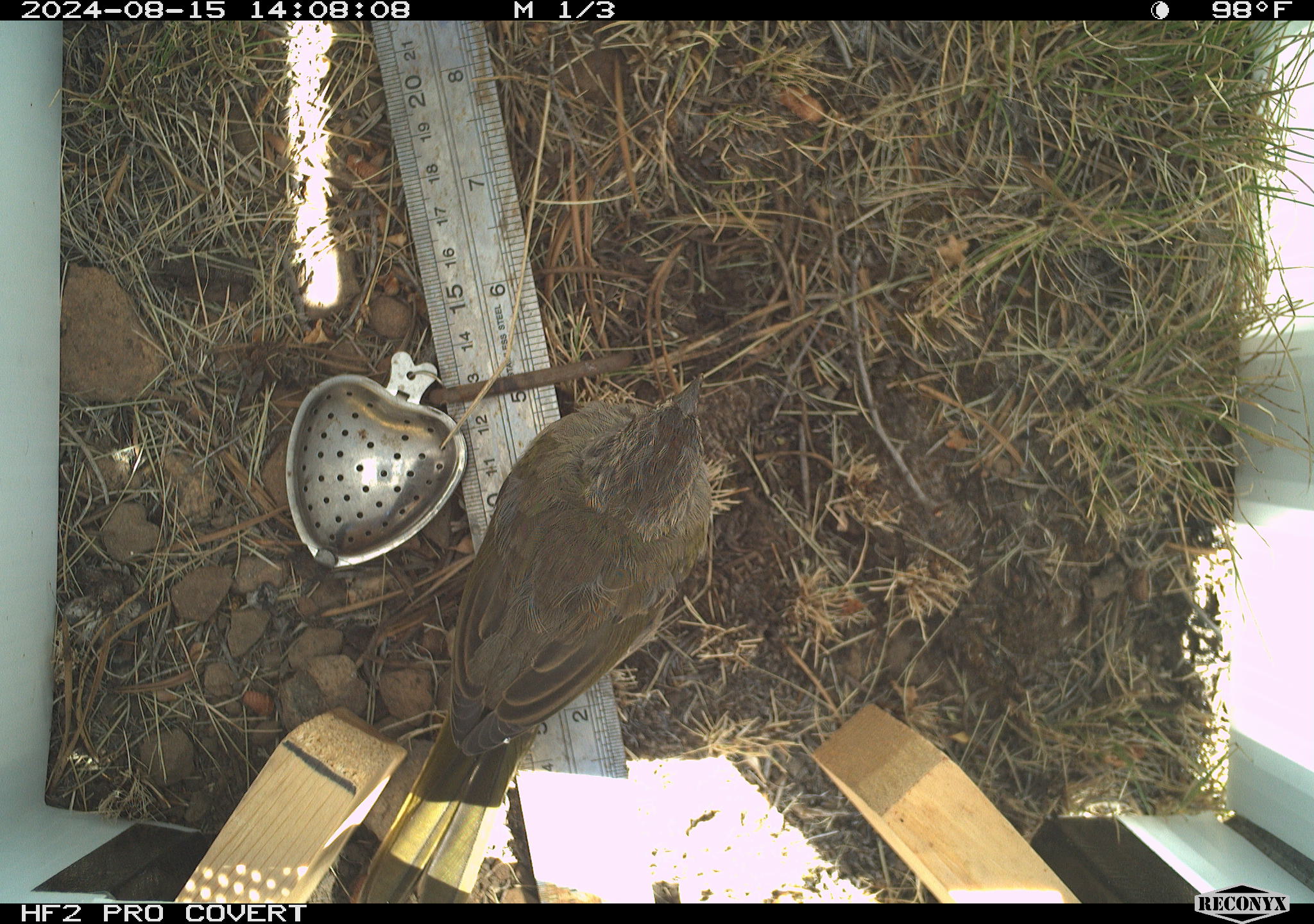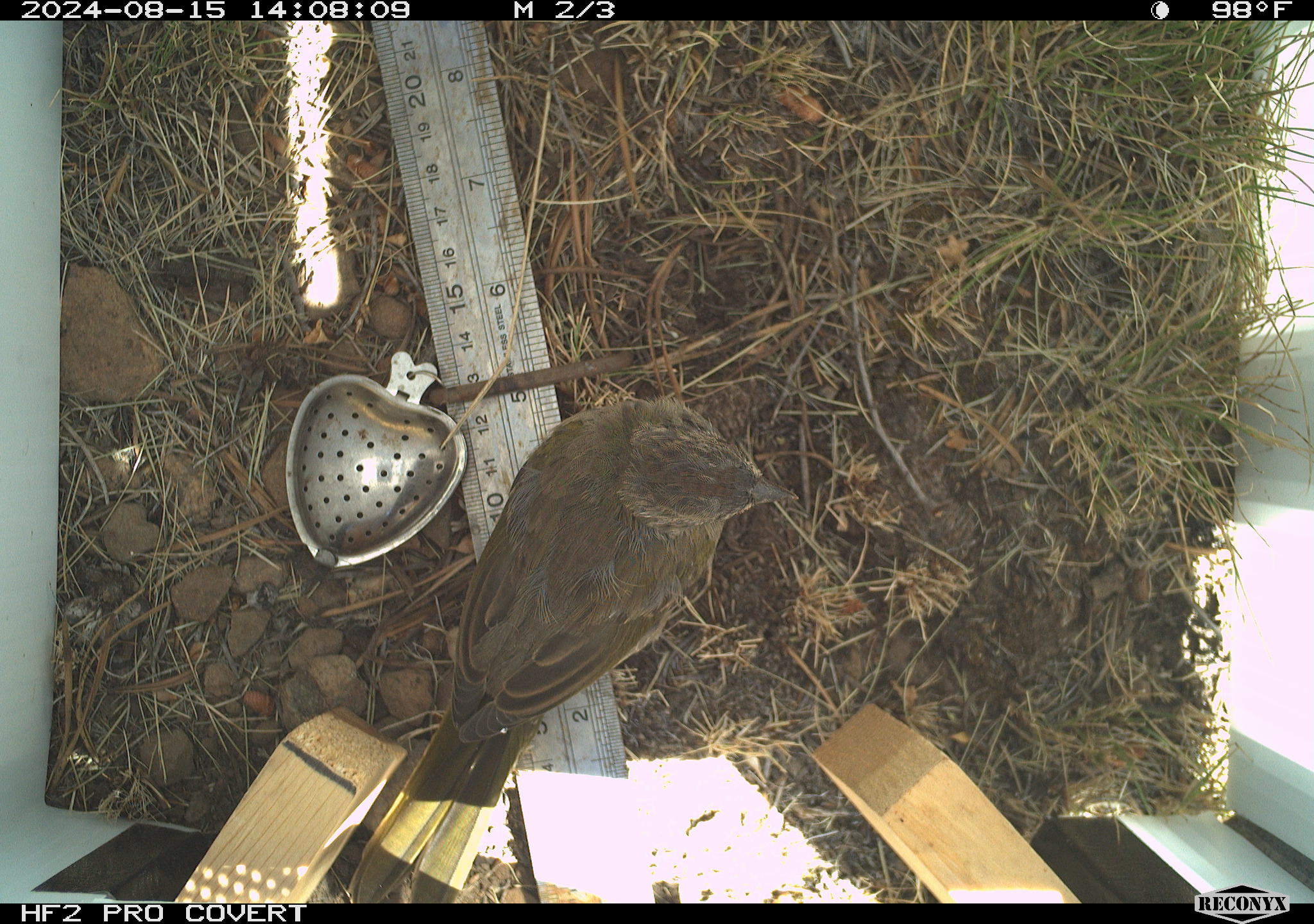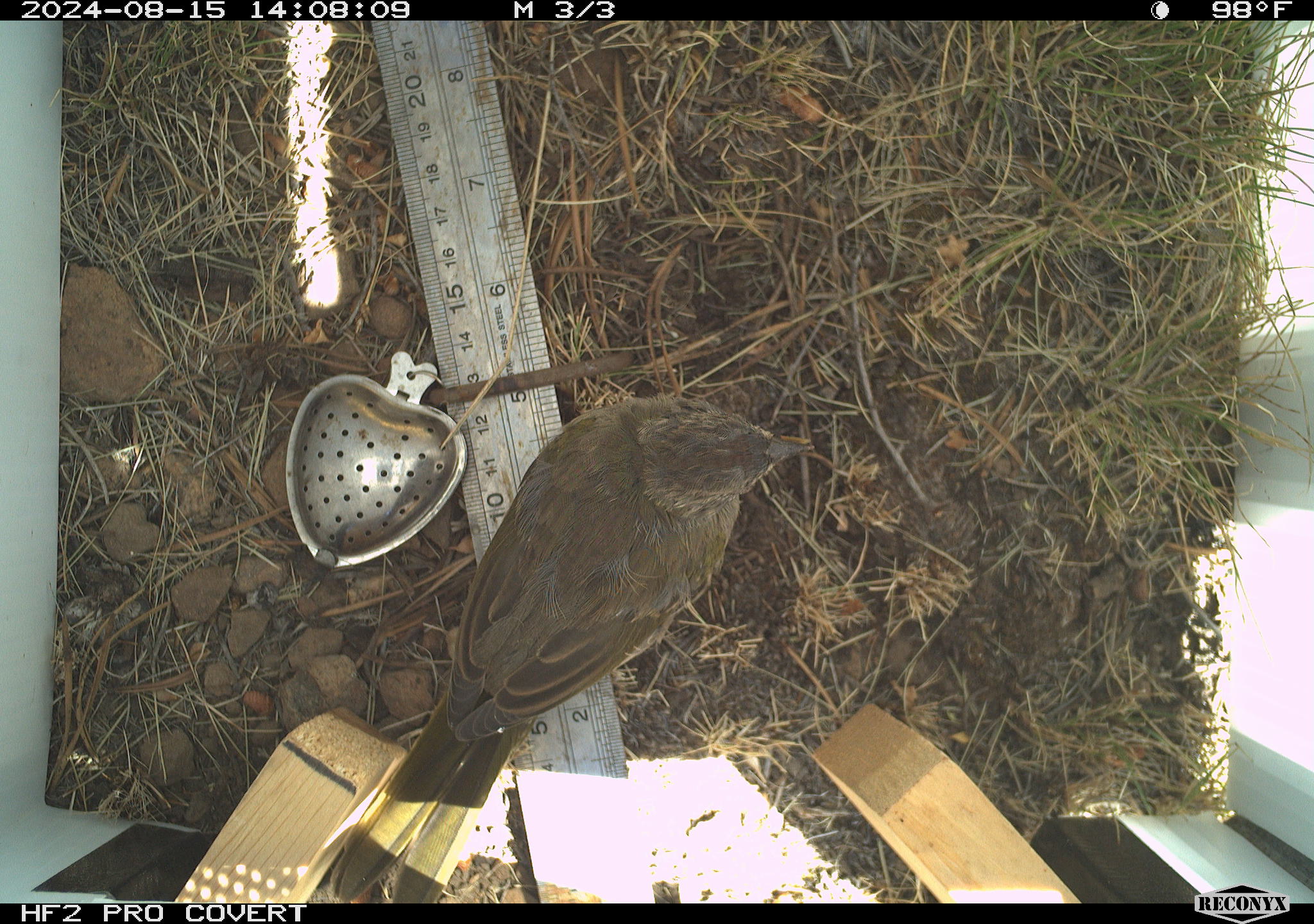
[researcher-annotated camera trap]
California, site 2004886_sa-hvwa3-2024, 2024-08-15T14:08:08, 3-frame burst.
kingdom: Animalia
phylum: Chordata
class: Aves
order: Passeriformes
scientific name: Passeriformes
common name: passerines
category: passeriformes order